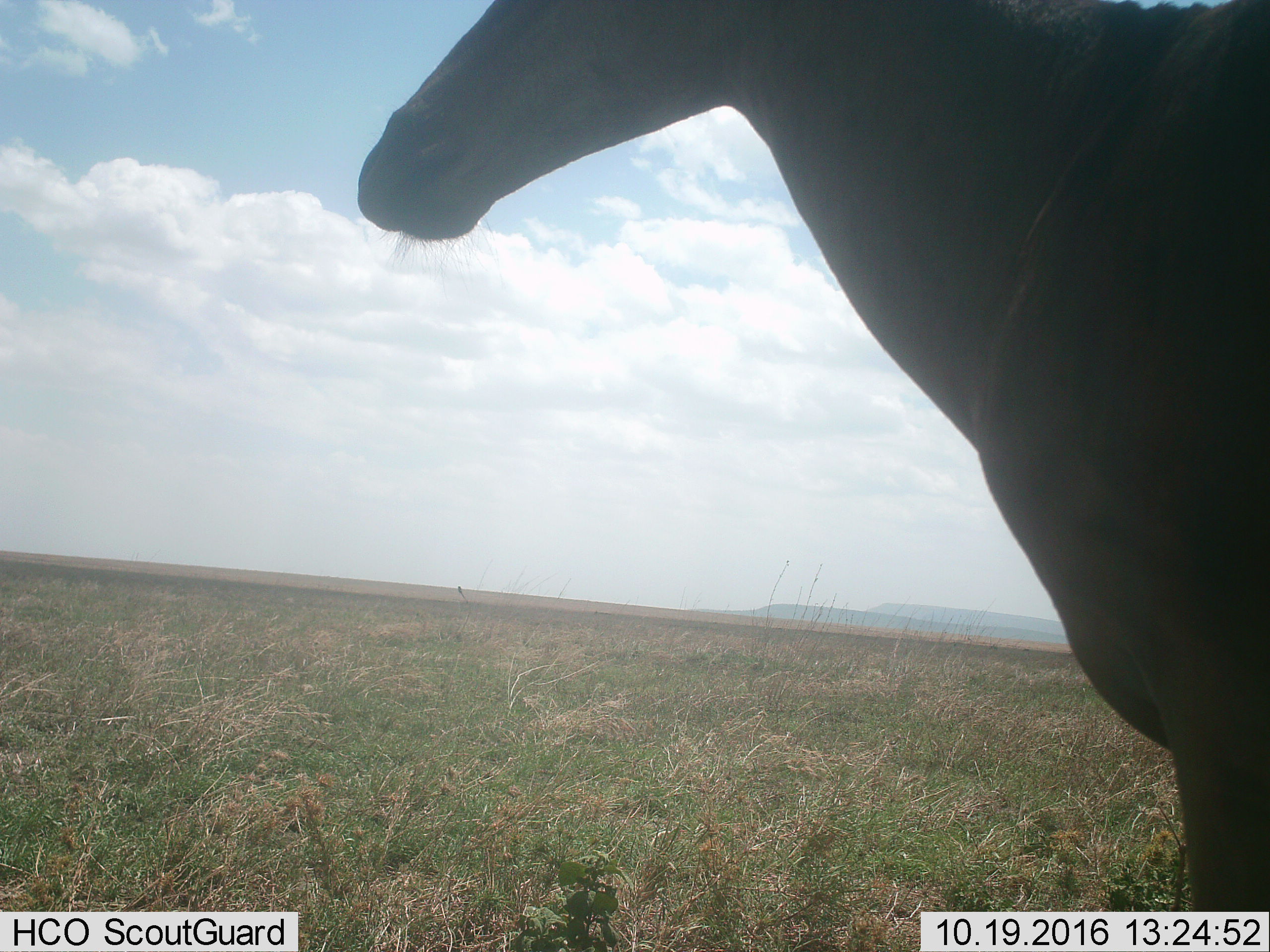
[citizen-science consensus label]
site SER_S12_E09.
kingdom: Animalia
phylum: Chordata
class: Mammalia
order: Artiodactyla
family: Bovidae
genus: Alcelaphus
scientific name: Alcelaphus buselaphus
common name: hartebeest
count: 1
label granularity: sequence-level